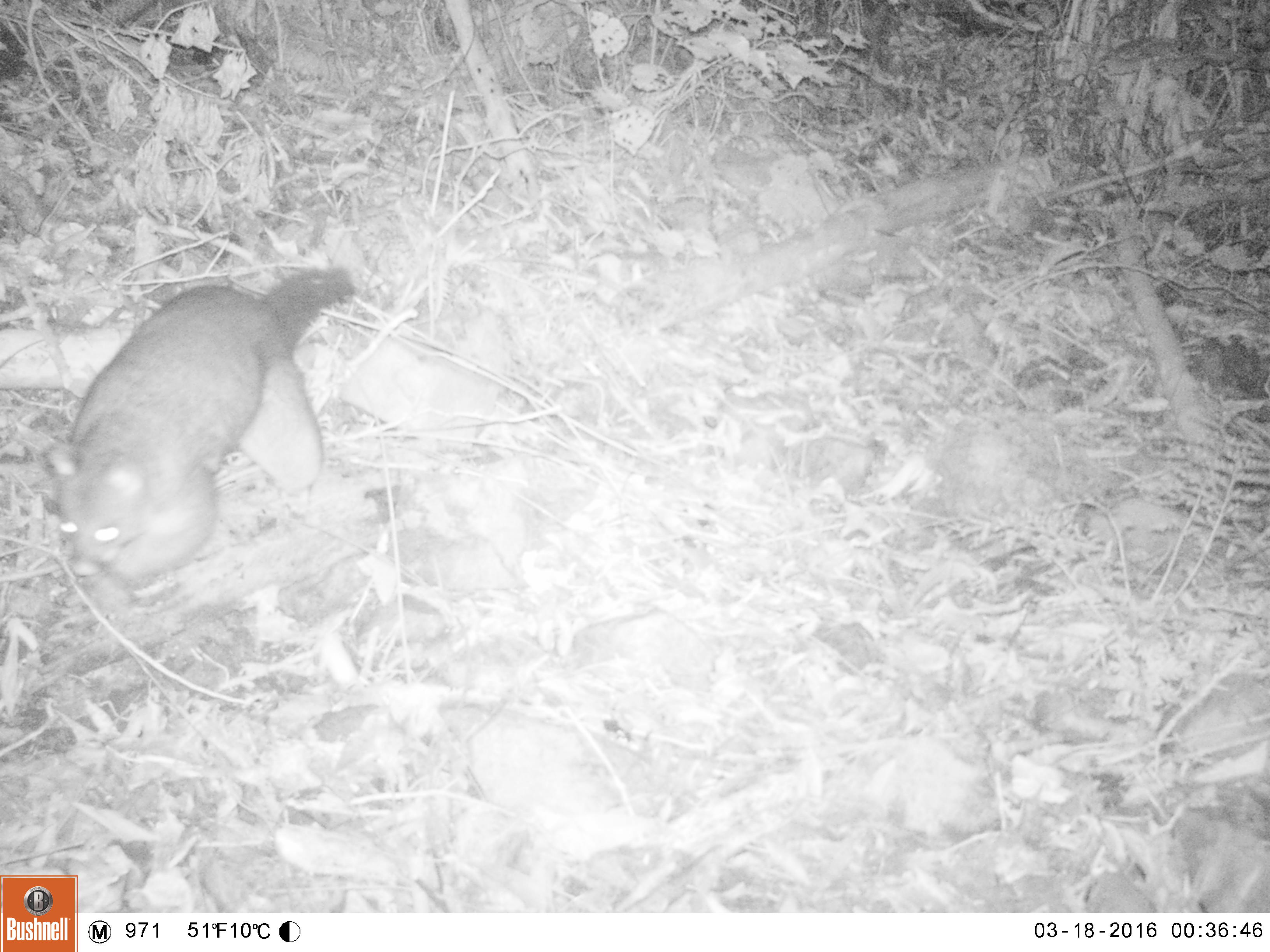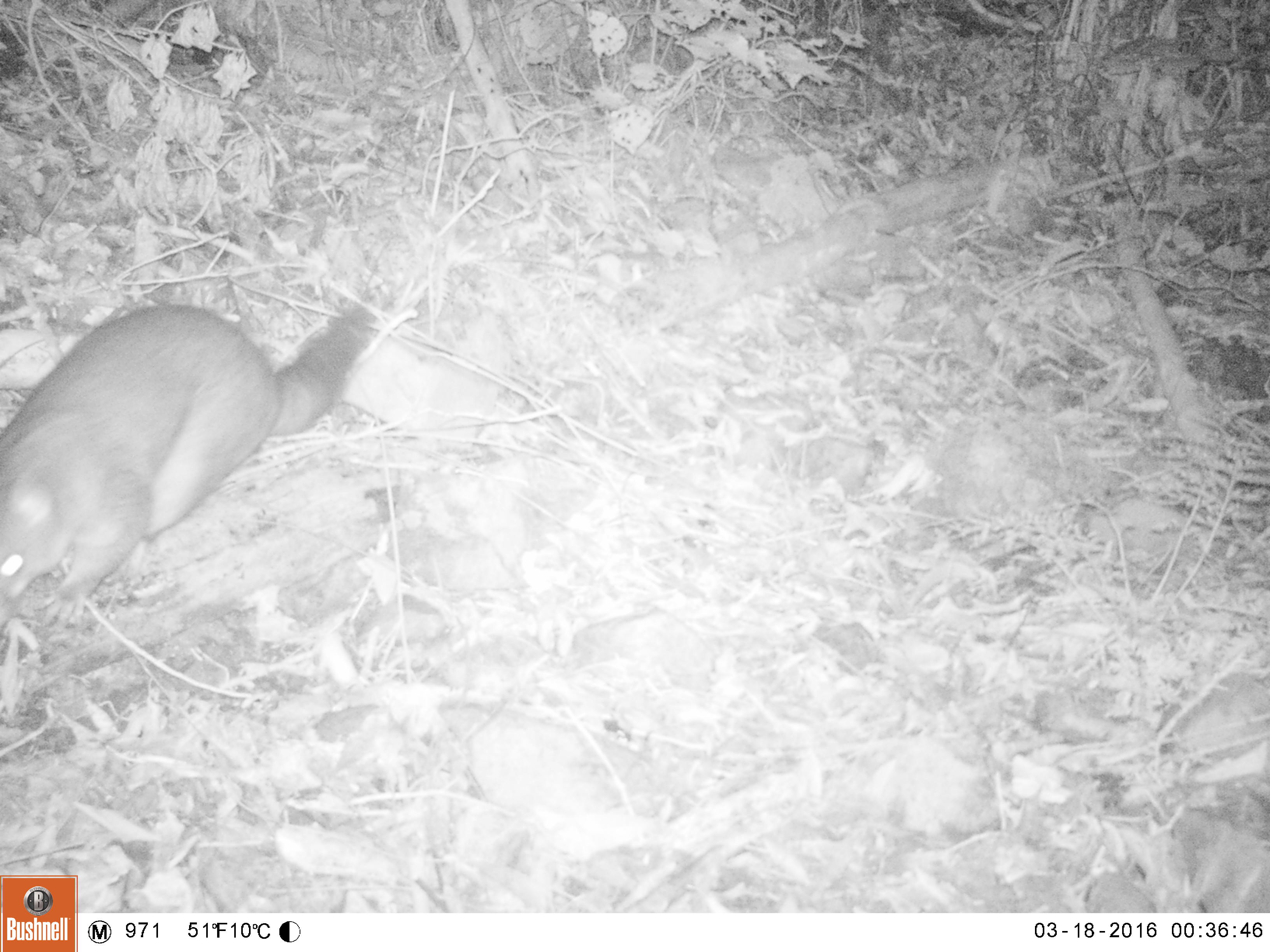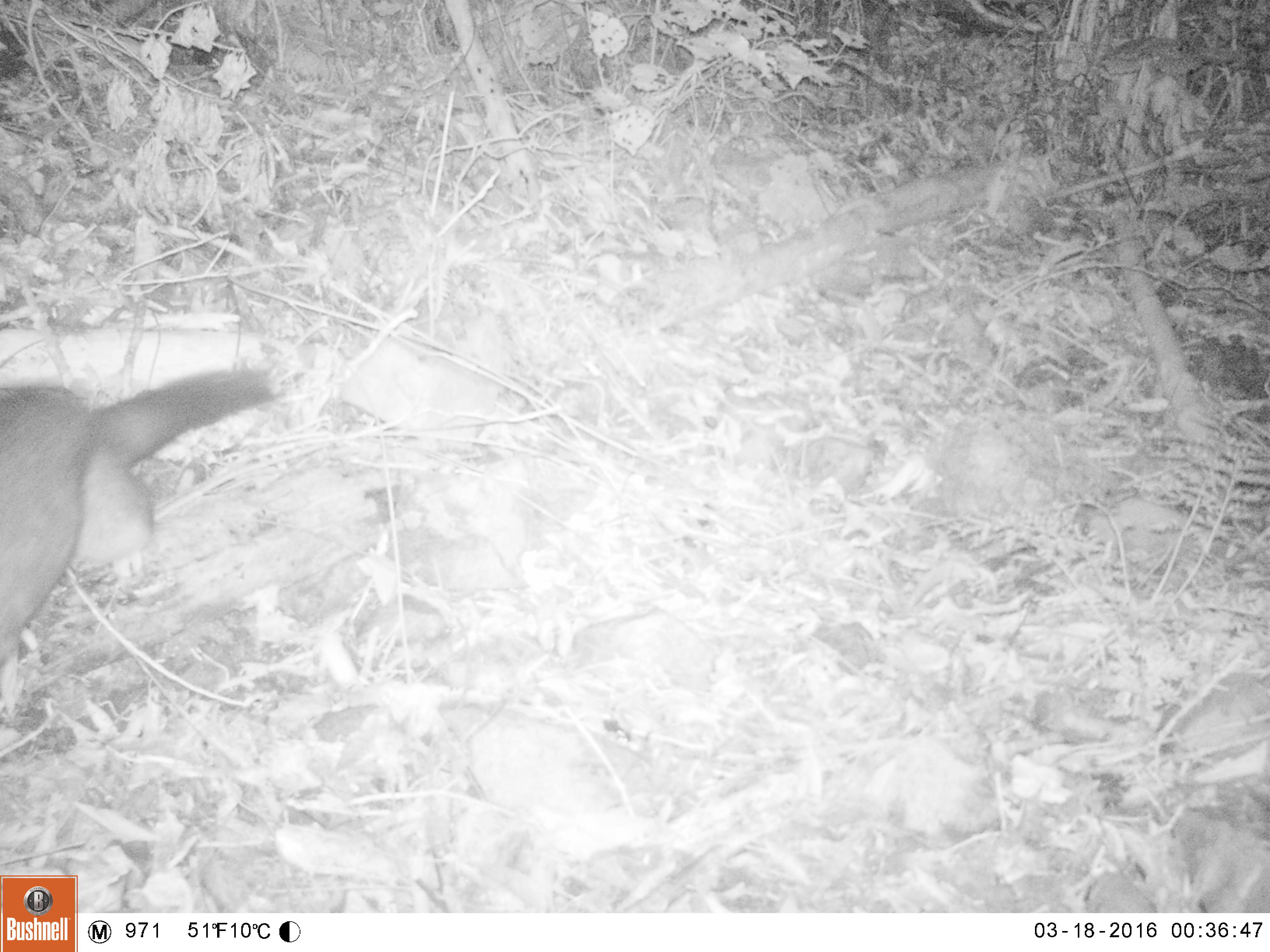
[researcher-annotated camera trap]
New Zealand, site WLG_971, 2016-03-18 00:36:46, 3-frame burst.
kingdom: Animalia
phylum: Chordata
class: Mammalia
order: Diprotodontia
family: Phalangeridae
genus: Trichosurus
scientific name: Trichosurus vulpecula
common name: common brushtail possum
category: possum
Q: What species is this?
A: Possum (common brushtail possum) (Trichosurus vulpecula).